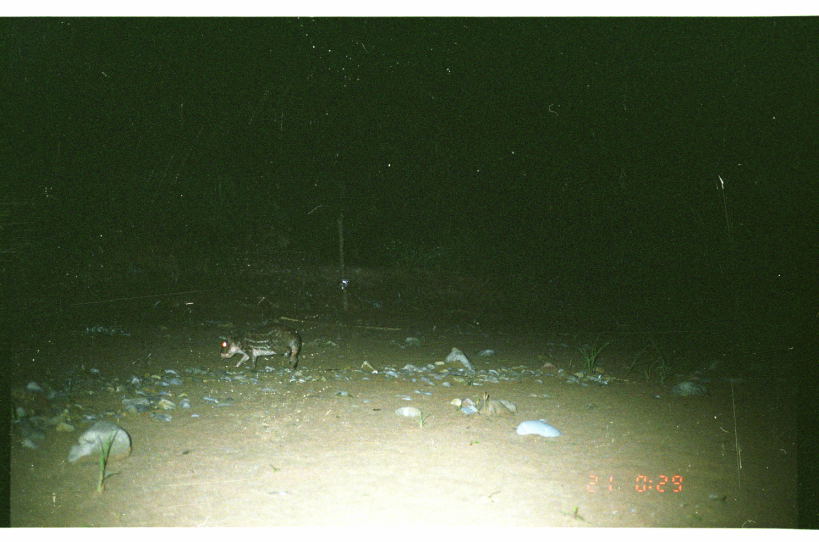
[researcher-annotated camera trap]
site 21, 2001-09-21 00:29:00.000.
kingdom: Animalia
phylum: Chordata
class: Mammalia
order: Rodentia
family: Cuniculidae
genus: Cuniculus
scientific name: Cuniculus paca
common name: spotted paca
Cuniculus paca (spotted paca).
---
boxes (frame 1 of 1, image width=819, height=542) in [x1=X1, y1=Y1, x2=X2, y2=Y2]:
cuniculus paca: [x1=217, y1=326, x2=300, y2=372]